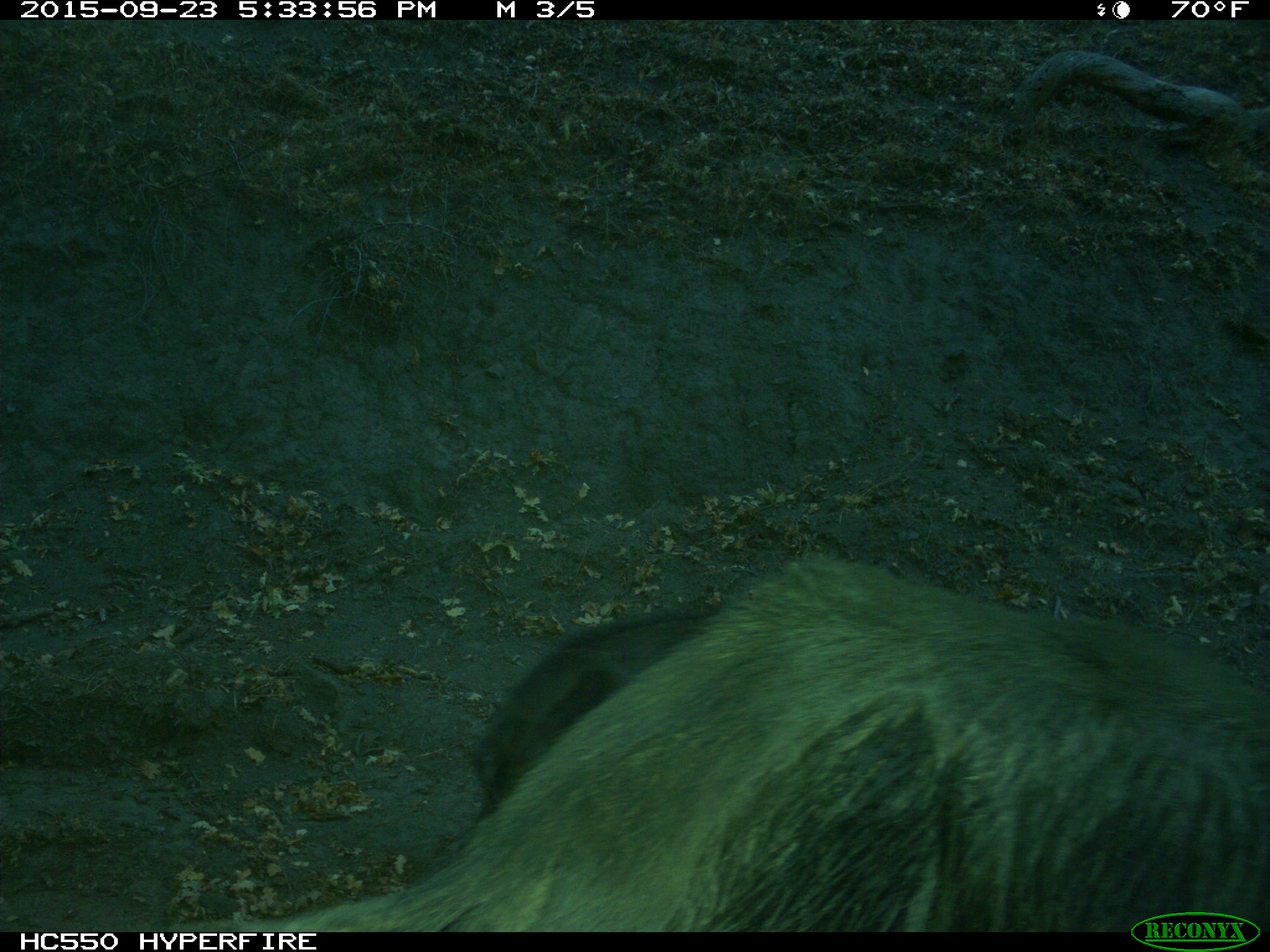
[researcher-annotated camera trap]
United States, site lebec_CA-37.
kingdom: Animalia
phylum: Chordata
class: Mammalia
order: Artiodactyla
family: Suidae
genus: Sus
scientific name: Sus scrofa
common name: wild boar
Sus scrofa (wild boar).